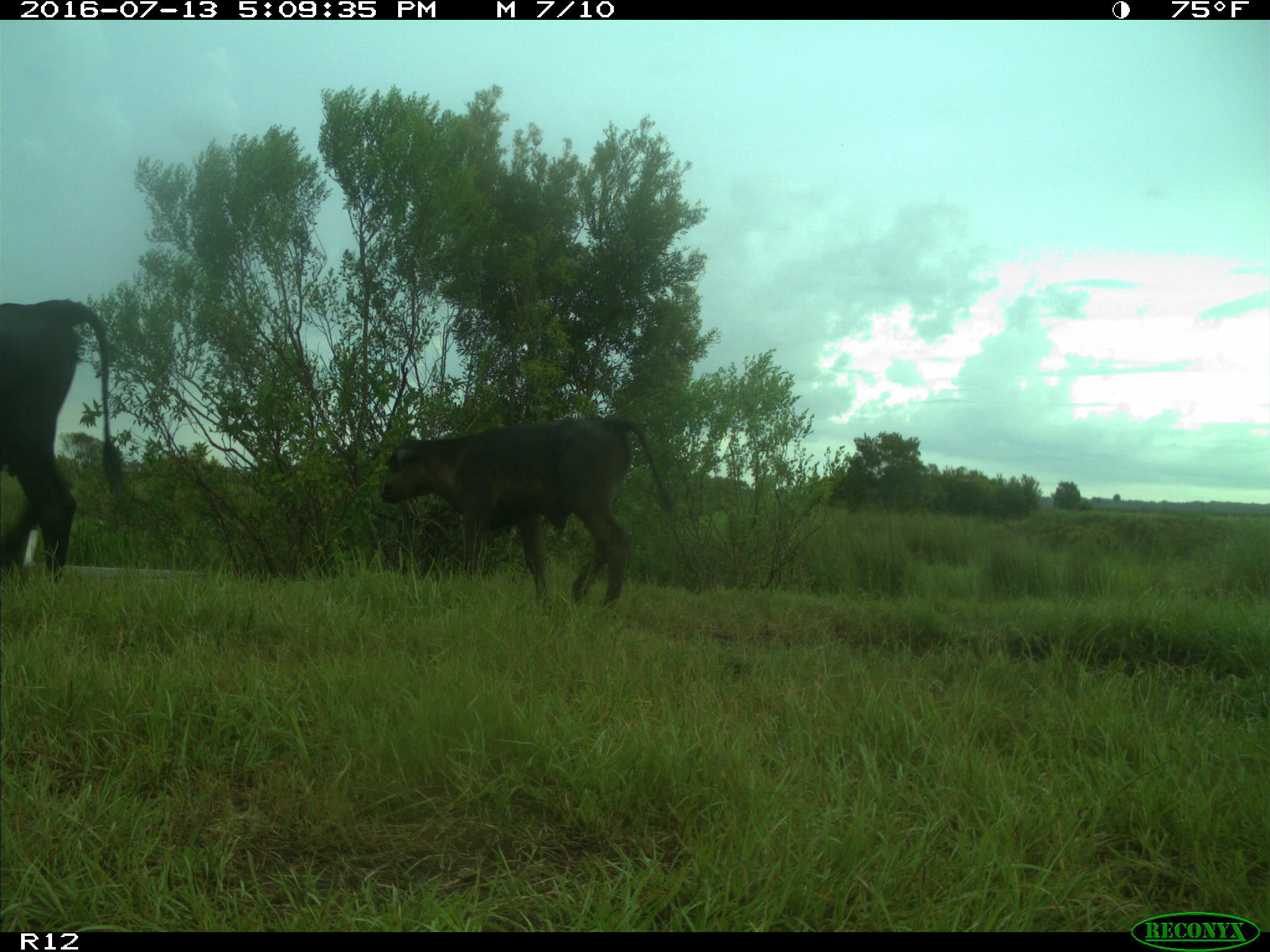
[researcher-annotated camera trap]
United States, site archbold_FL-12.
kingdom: Animalia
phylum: Chordata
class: Mammalia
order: Artiodactyla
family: Bovidae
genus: Bos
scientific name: Bos taurus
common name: domestic cow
Bos taurus (domestic cow).